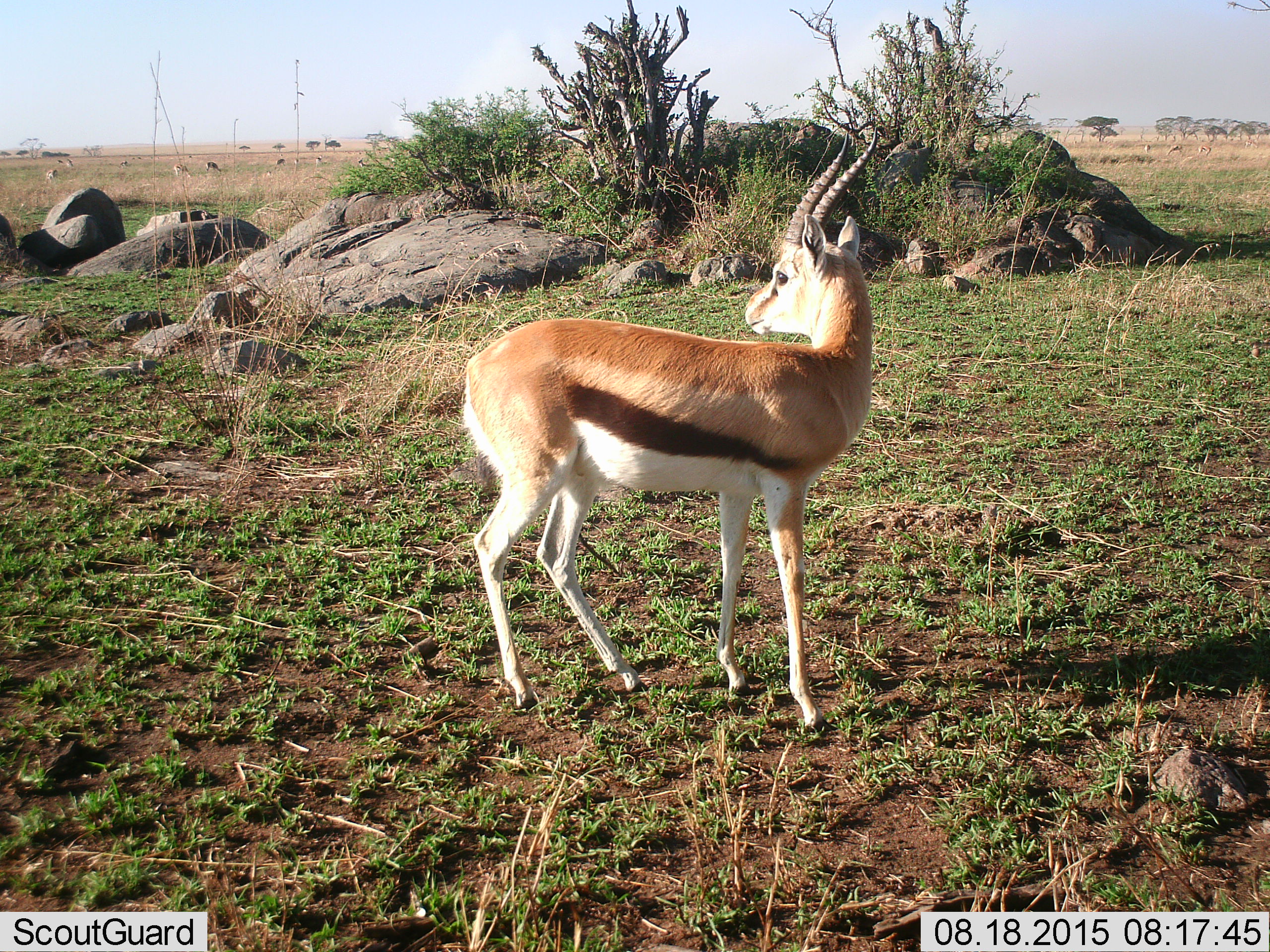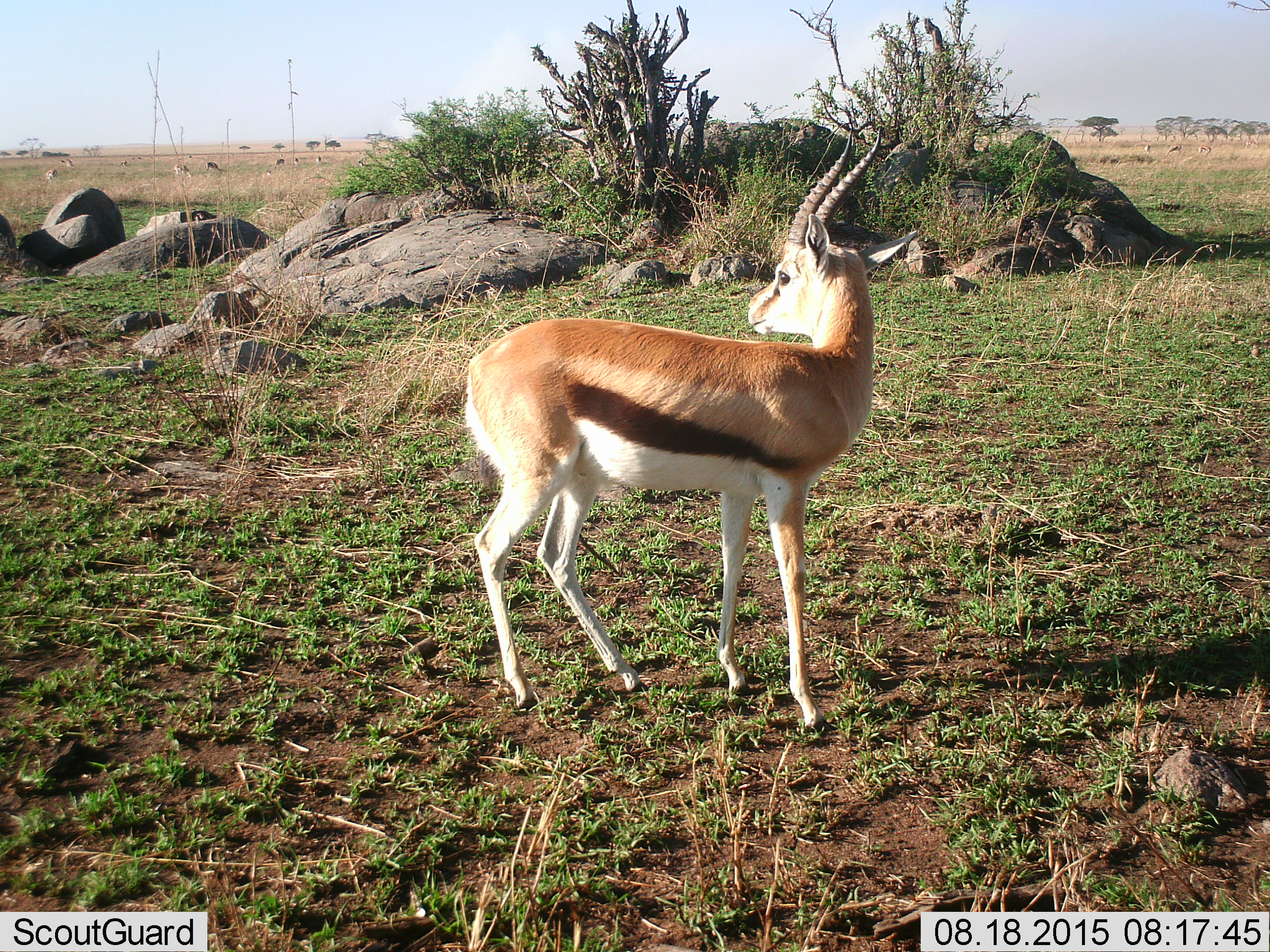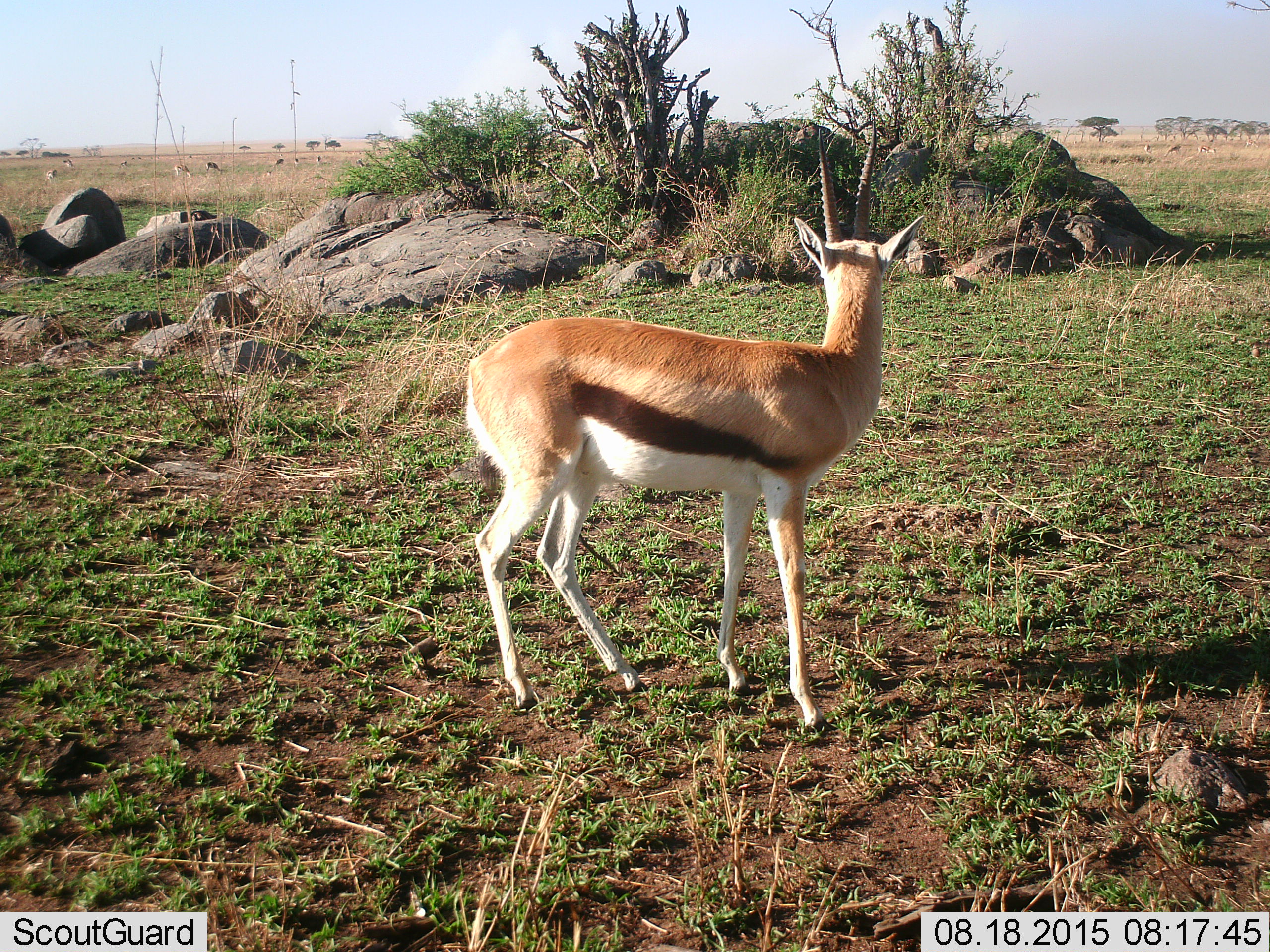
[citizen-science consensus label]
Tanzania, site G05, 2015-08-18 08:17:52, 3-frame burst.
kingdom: Animalia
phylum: Chordata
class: Mammalia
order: Artiodactyla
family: Bovidae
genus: Eudorcas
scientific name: Eudorcas thomsonii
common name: thomson's gazelle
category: gazellethomsons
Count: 11-50.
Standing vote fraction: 88%.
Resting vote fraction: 0%.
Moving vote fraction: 18%.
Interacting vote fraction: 6%.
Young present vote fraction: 0%.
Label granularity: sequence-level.